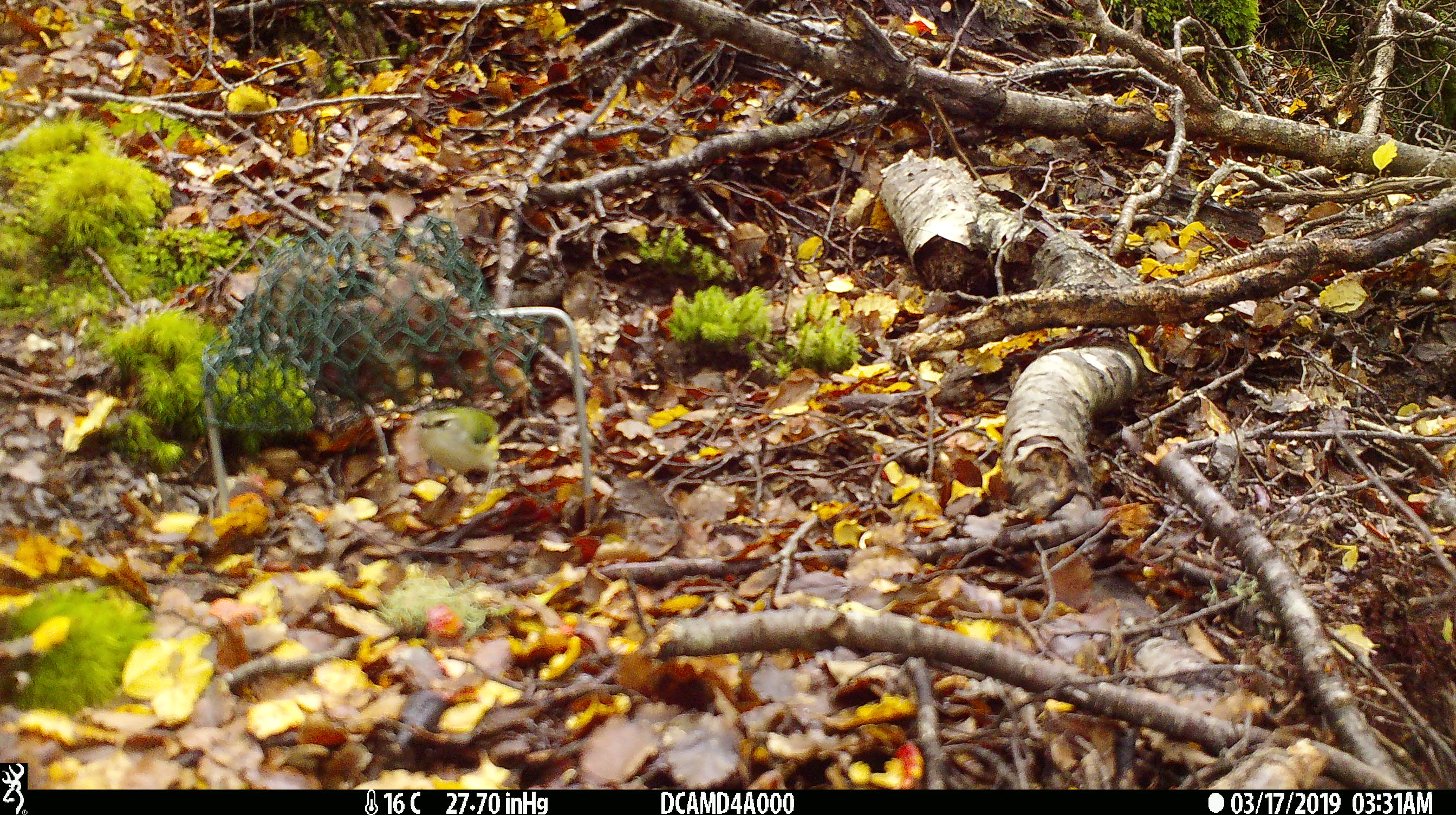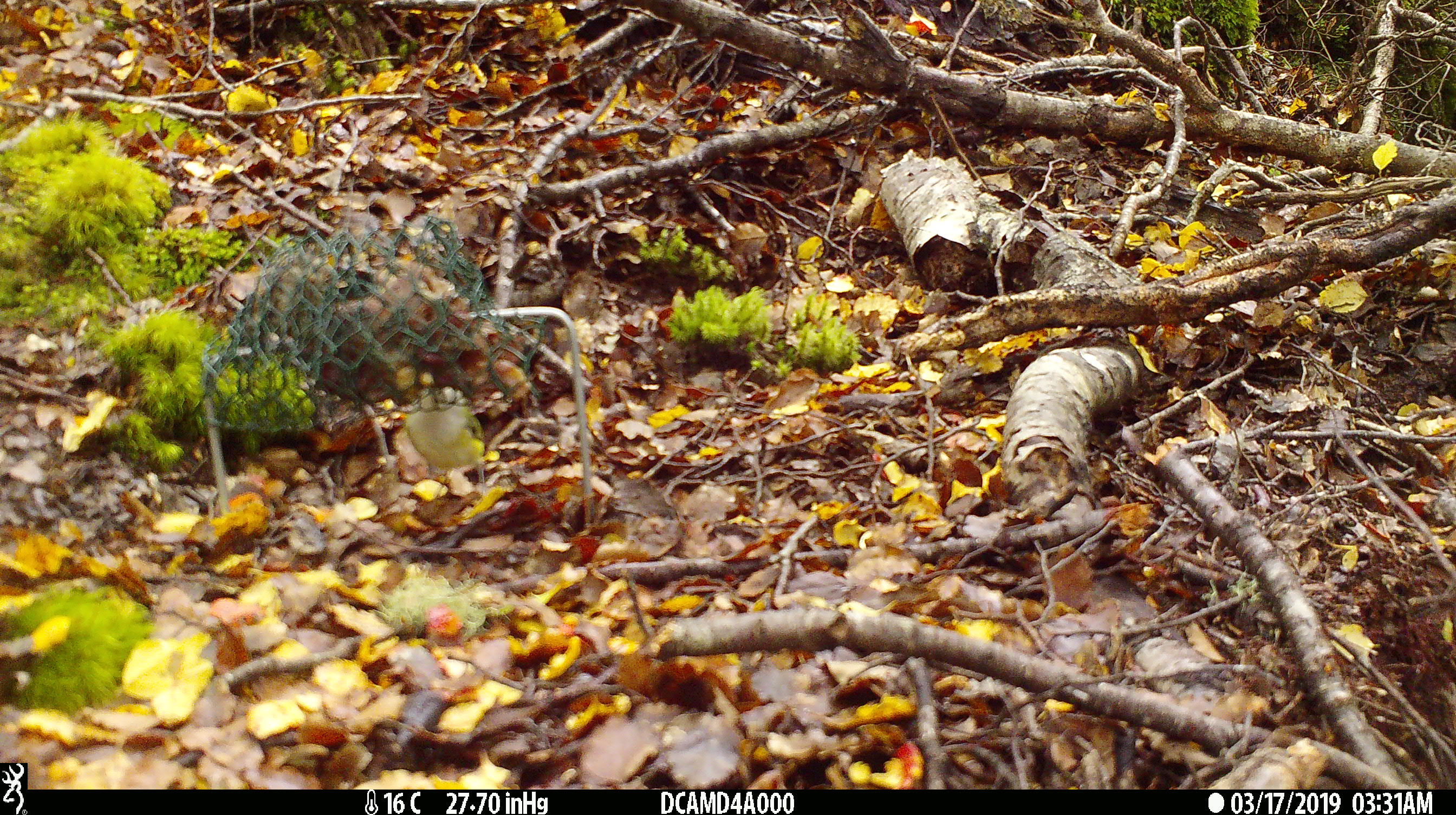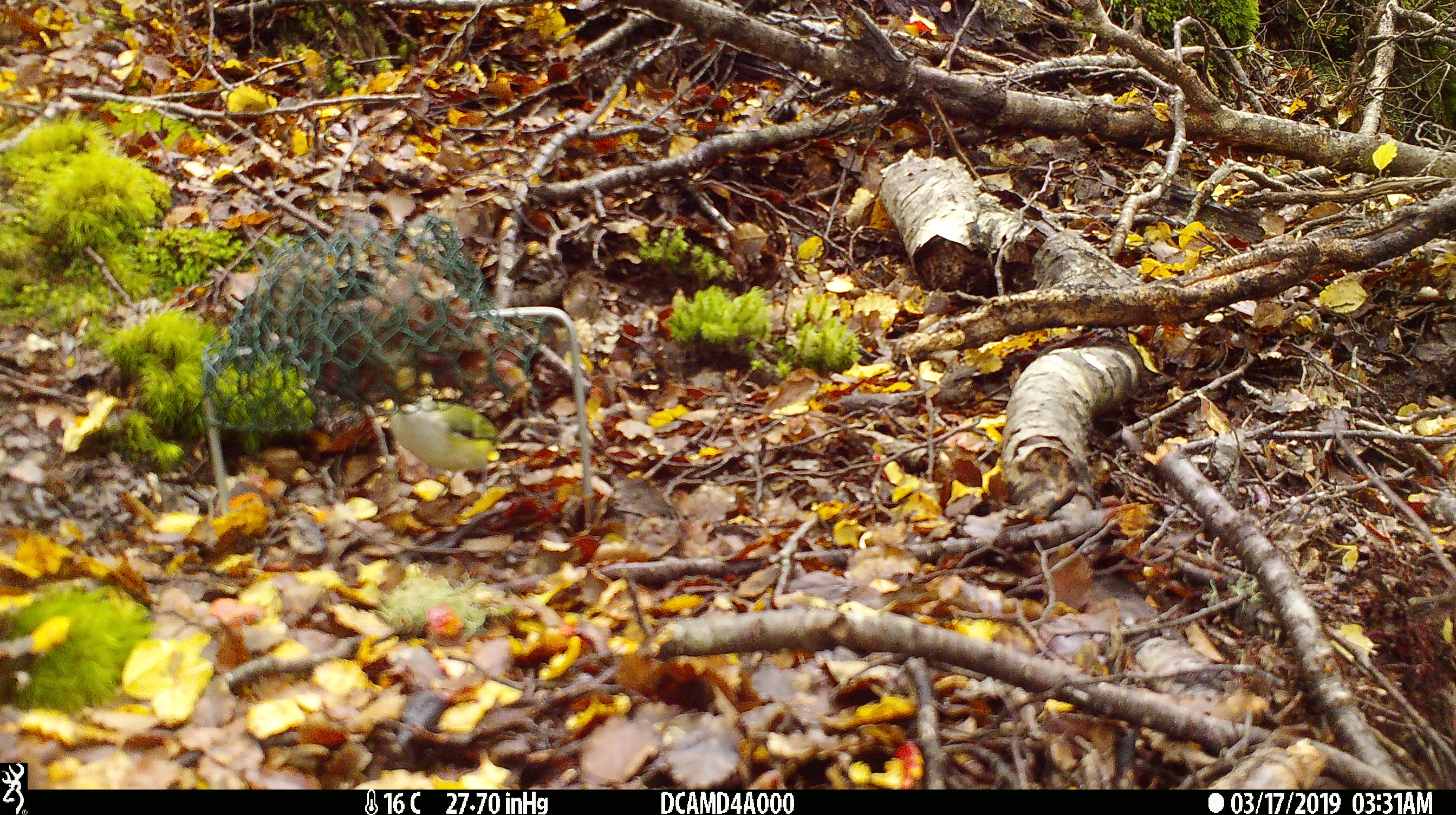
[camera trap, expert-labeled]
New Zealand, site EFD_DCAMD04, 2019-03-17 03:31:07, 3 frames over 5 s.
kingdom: Animalia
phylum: Chordata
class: Aves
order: Passeriformes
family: Acanthisittidae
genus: Acanthisitta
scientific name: Acanthisitta chloris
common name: rifleman